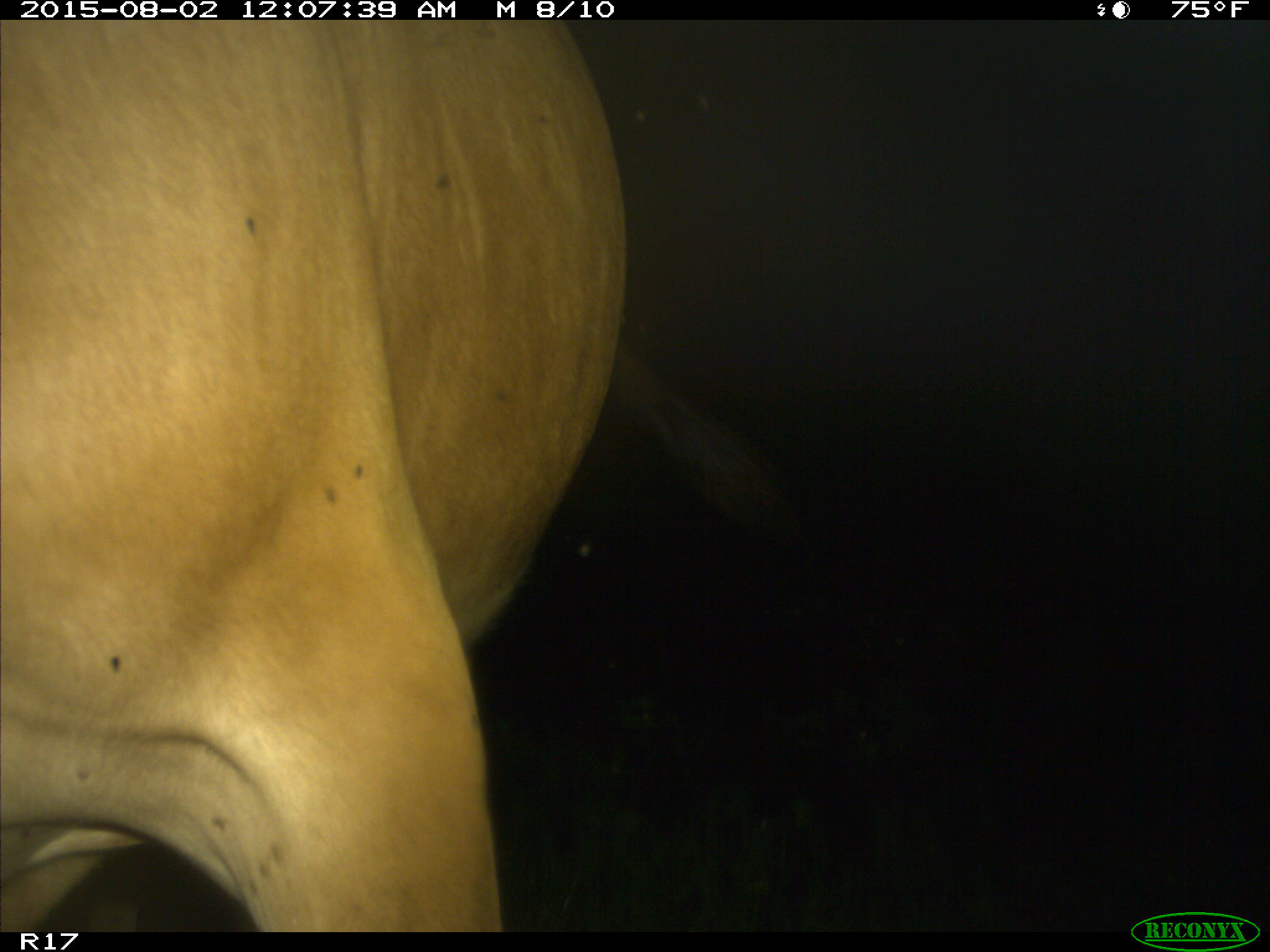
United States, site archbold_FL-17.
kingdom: Animalia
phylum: Chordata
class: Mammalia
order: Artiodactyla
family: Bovidae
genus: Bos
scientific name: Bos taurus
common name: domestic cow